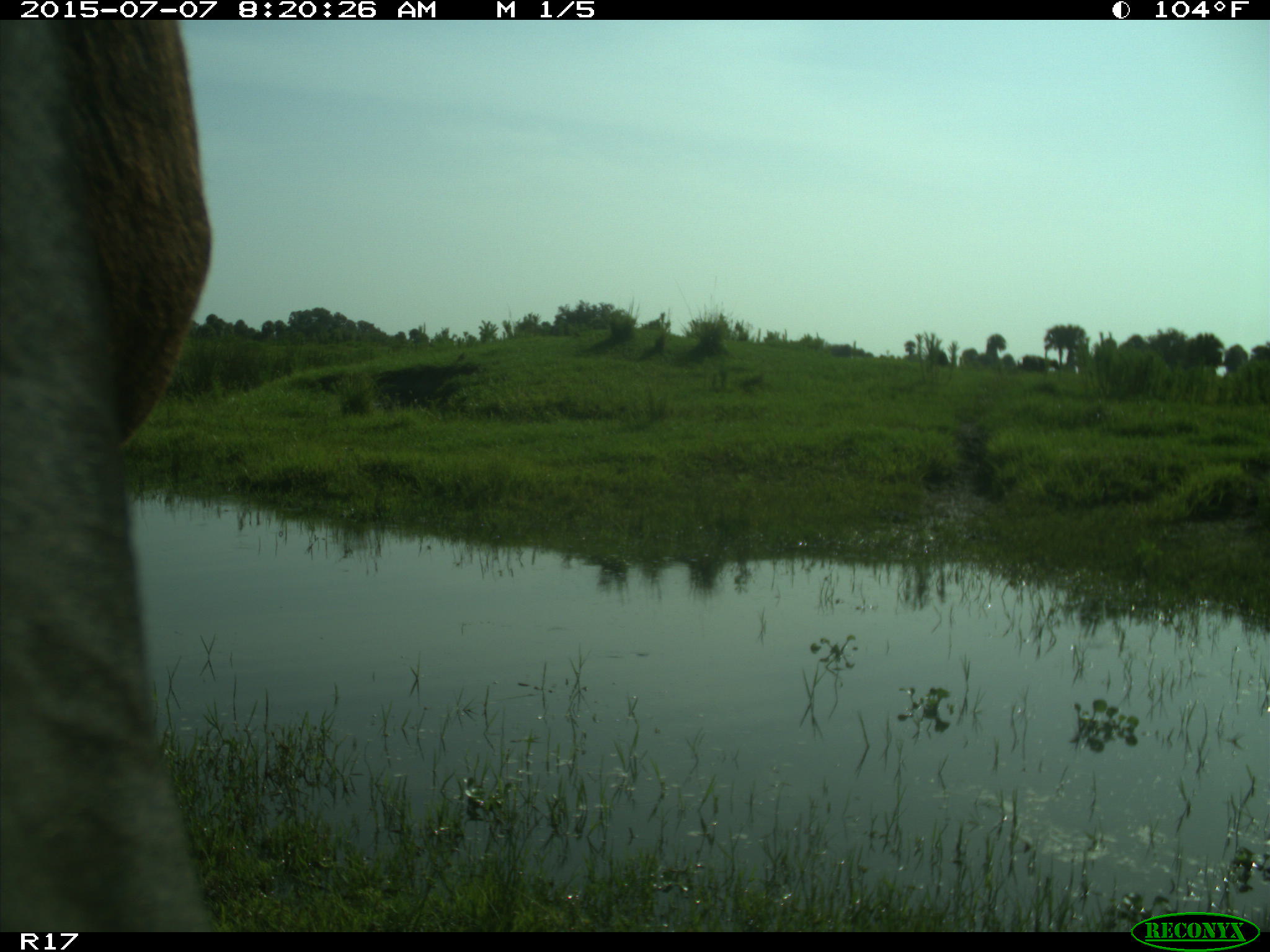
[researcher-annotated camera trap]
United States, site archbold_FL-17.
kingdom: Animalia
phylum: Chordata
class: Mammalia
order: Artiodactyla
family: Bovidae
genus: Bos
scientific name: Bos taurus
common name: domestic cow